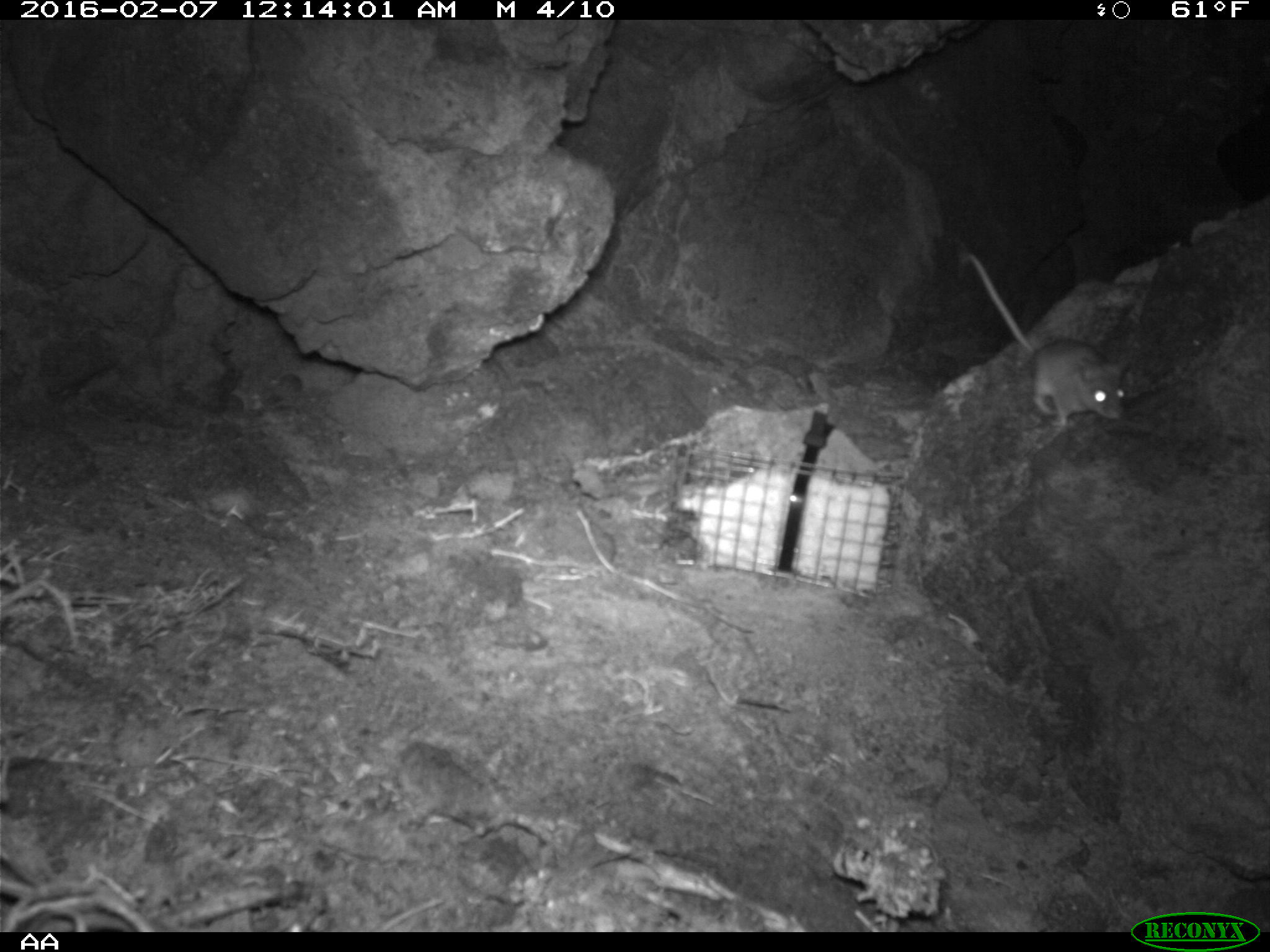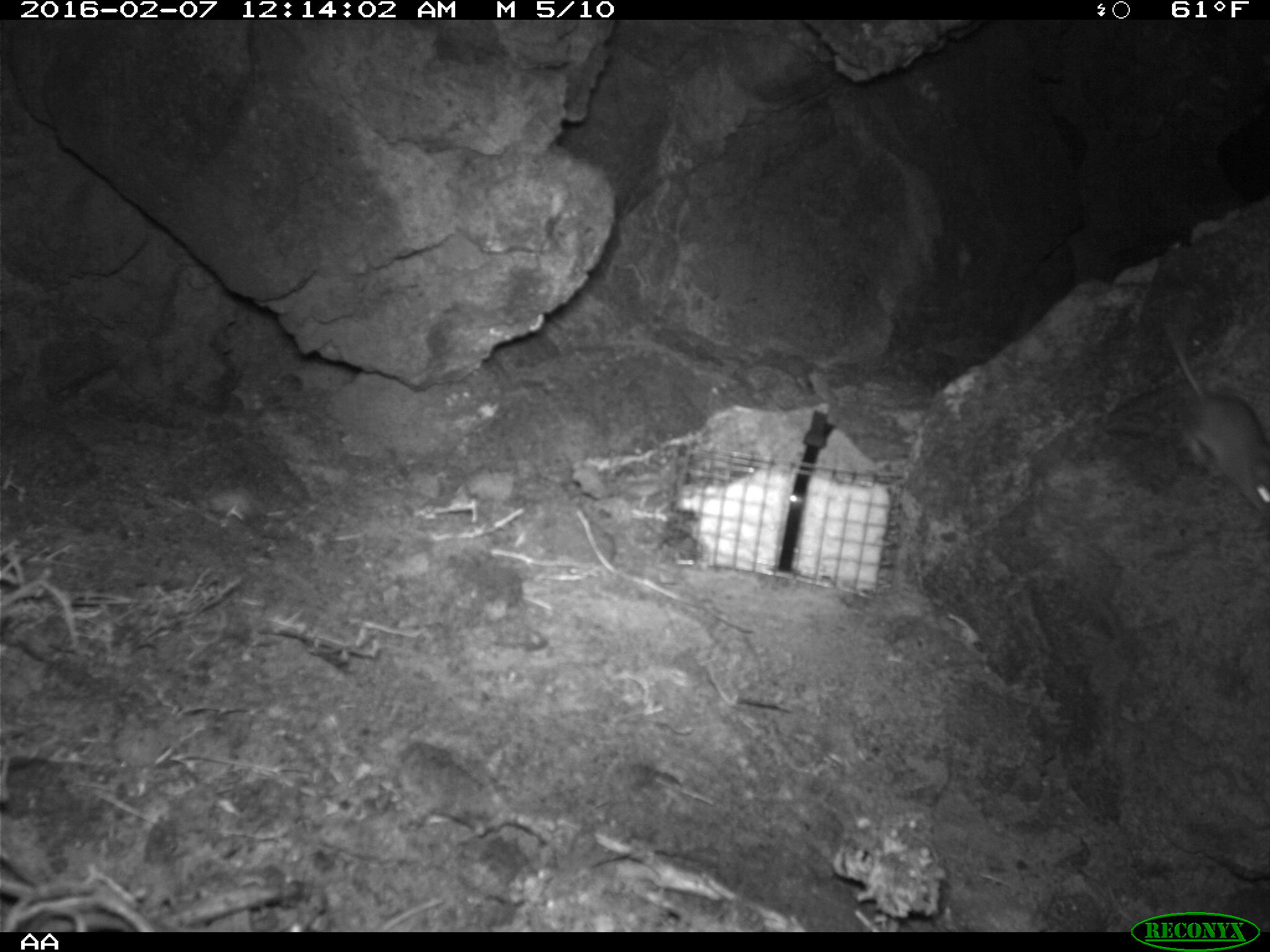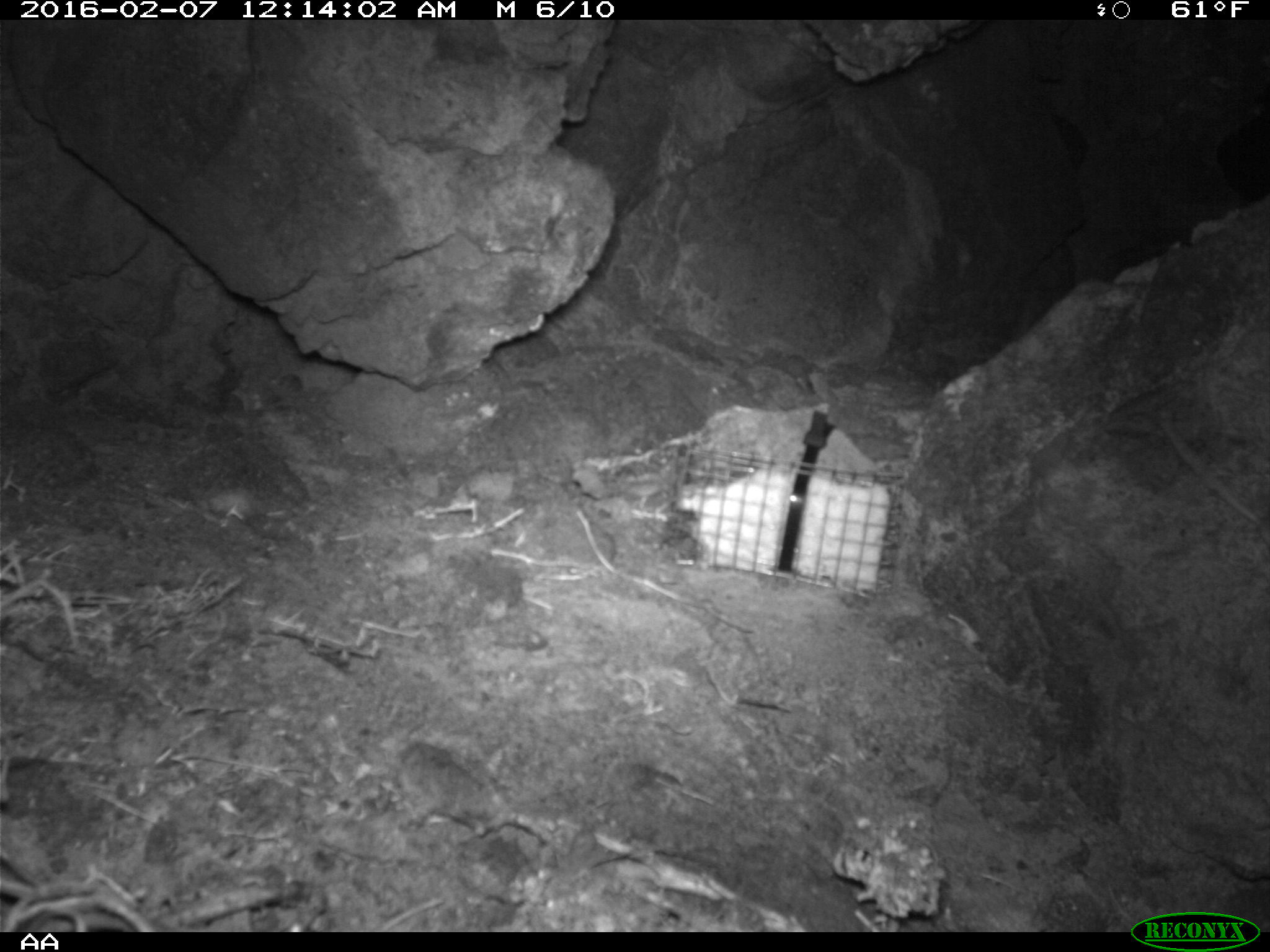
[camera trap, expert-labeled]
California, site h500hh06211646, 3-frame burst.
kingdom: Animalia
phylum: Chordata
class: Mammalia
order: Rodentia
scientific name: Rodentia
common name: rodent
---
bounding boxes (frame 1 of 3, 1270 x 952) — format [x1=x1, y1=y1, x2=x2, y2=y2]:
rodent: [x1=952, y1=249, x2=1123, y2=423]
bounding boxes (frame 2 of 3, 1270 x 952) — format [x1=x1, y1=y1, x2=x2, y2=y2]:
rodent: [x1=1163, y1=325, x2=1269, y2=521]